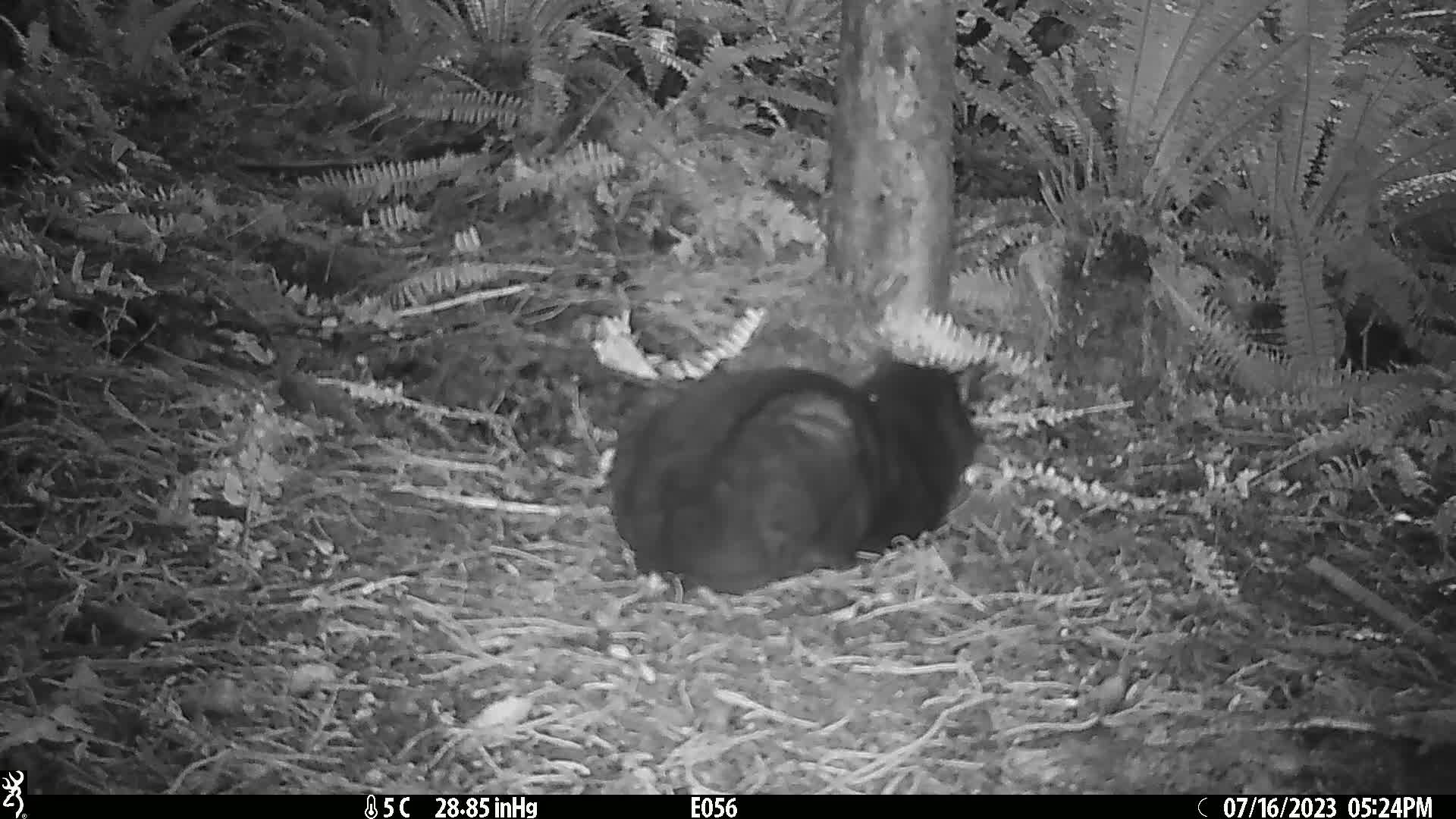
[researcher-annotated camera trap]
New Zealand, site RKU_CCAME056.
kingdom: Animalia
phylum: Chordata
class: Mammalia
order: Carnivora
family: Felidae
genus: Felis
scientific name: Felis catus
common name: domestic cat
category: cat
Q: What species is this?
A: Cat (domestic cat) (Felis catus).